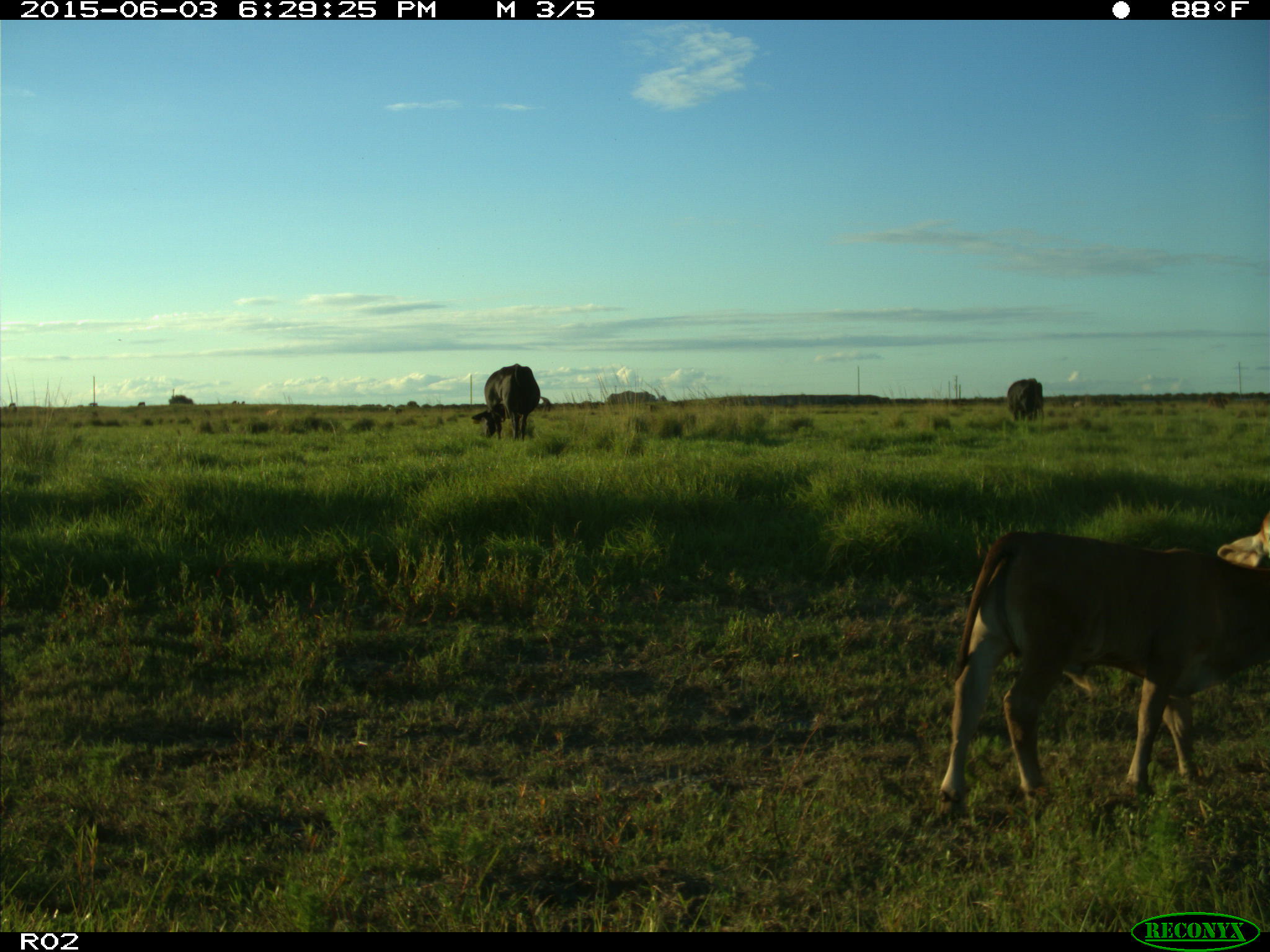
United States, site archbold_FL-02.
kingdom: Animalia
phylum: Chordata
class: Mammalia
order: Artiodactyla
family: Bovidae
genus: Bos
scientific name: Bos taurus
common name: domestic cow